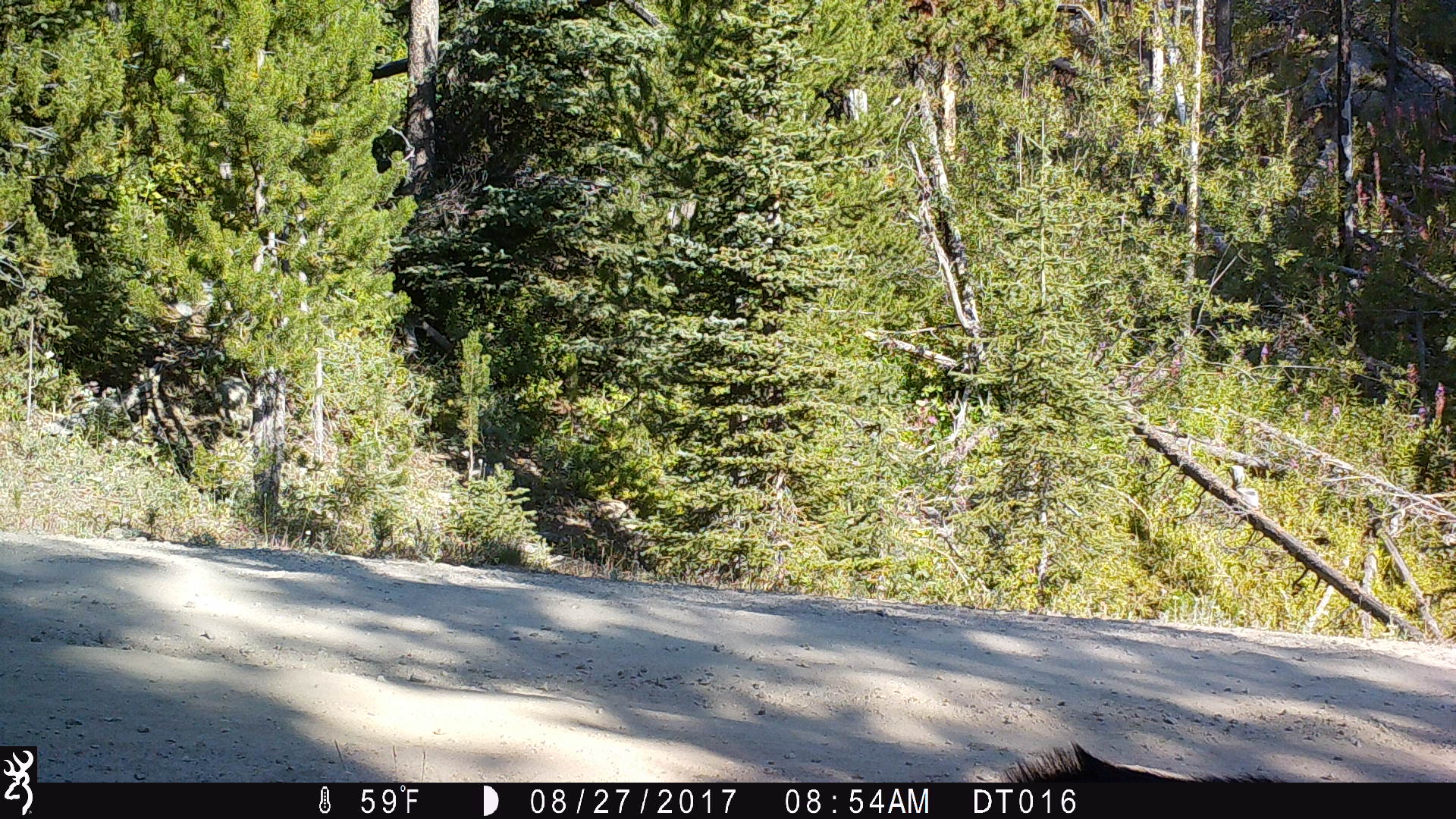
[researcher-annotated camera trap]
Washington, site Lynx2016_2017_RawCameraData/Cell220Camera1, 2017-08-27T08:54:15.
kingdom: Animalia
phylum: Chordata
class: Mammalia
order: Artiodactyla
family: Bovidae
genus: Bos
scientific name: Bos taurus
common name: domestic cattle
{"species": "domestic cattle (Bos taurus)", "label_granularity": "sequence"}